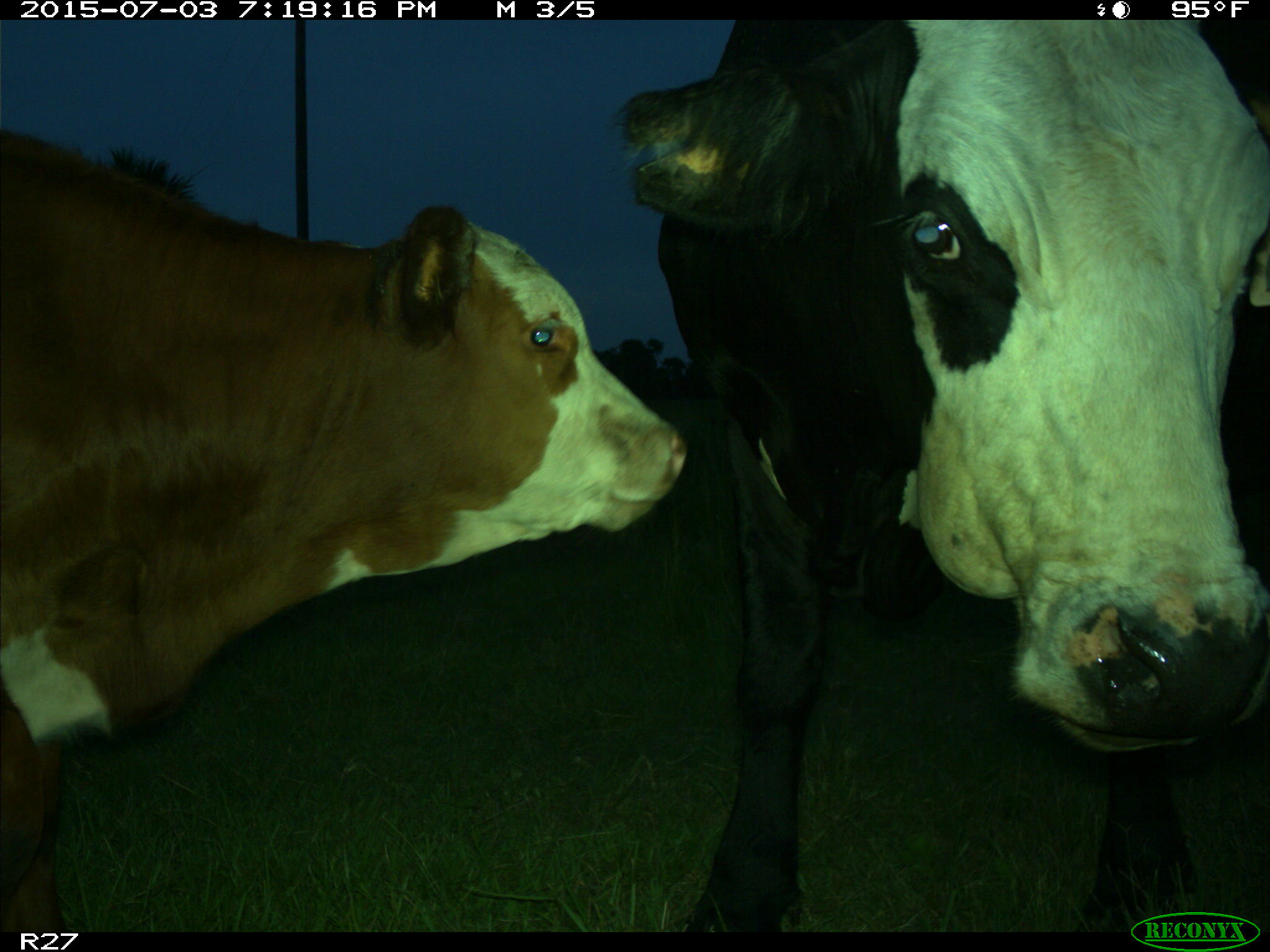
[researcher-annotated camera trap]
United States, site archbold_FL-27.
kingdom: Animalia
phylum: Chordata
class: Mammalia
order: Artiodactyla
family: Bovidae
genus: Bos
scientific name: Bos taurus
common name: domestic cow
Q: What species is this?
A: Bos taurus (domestic cow).